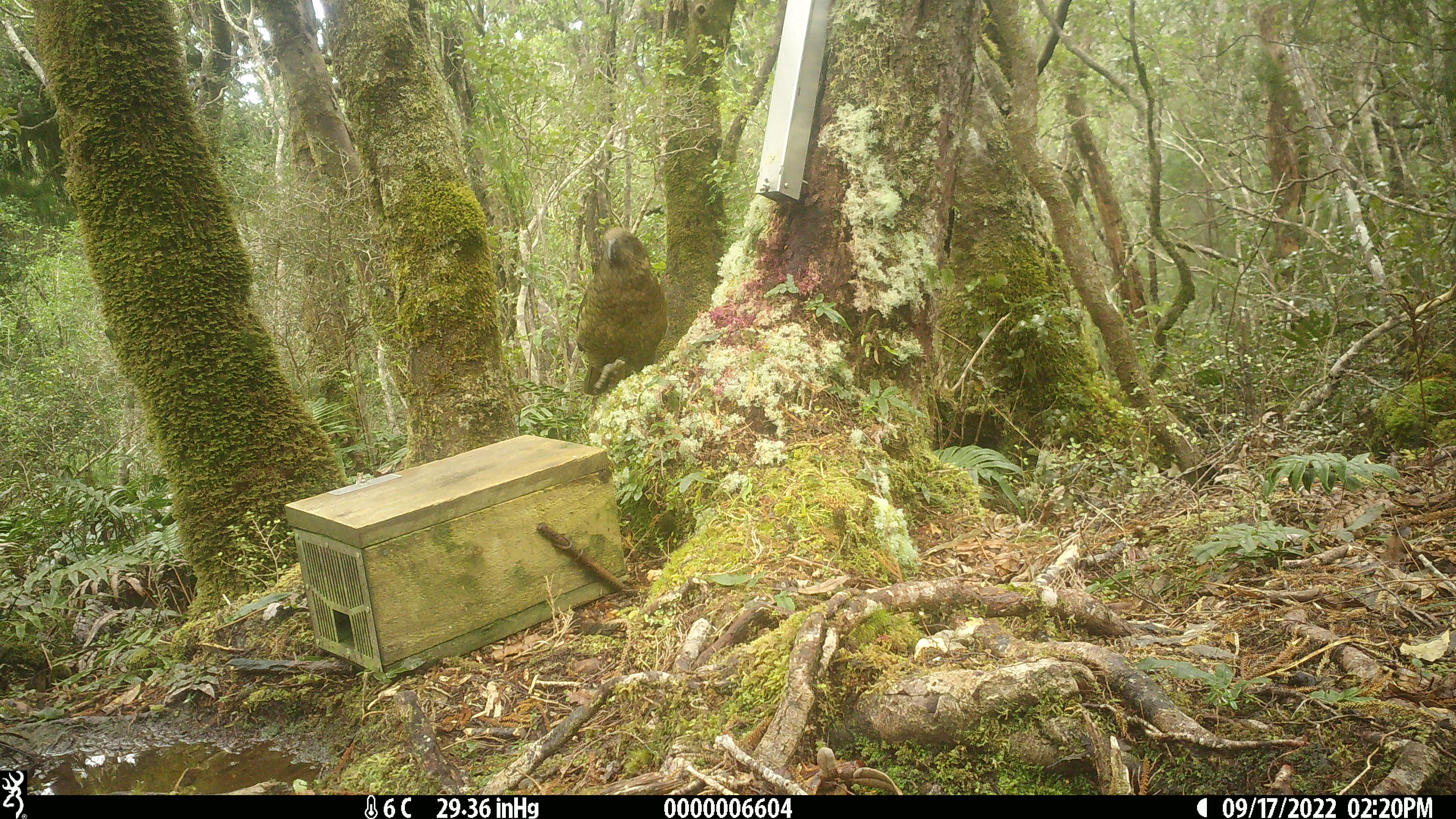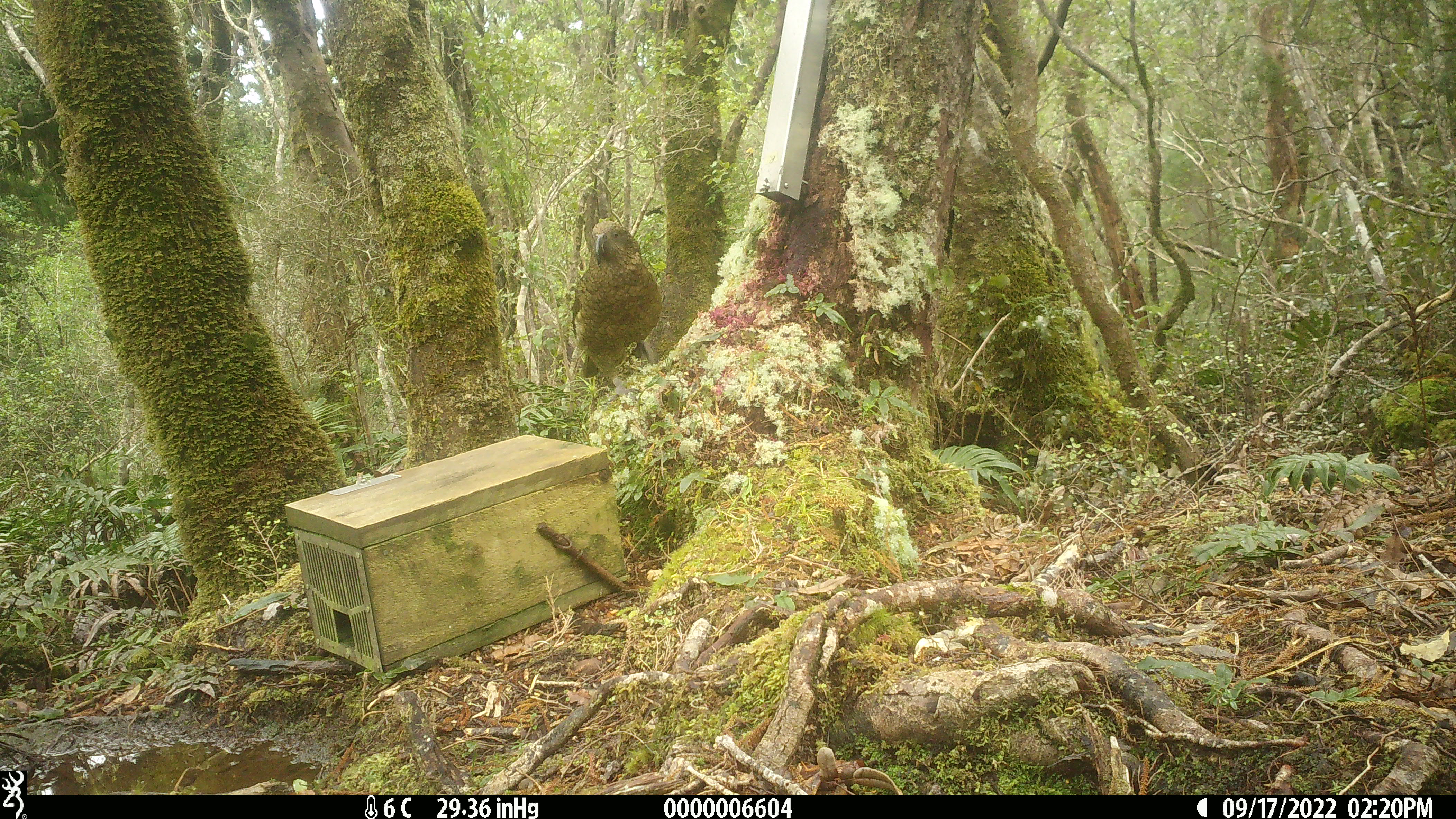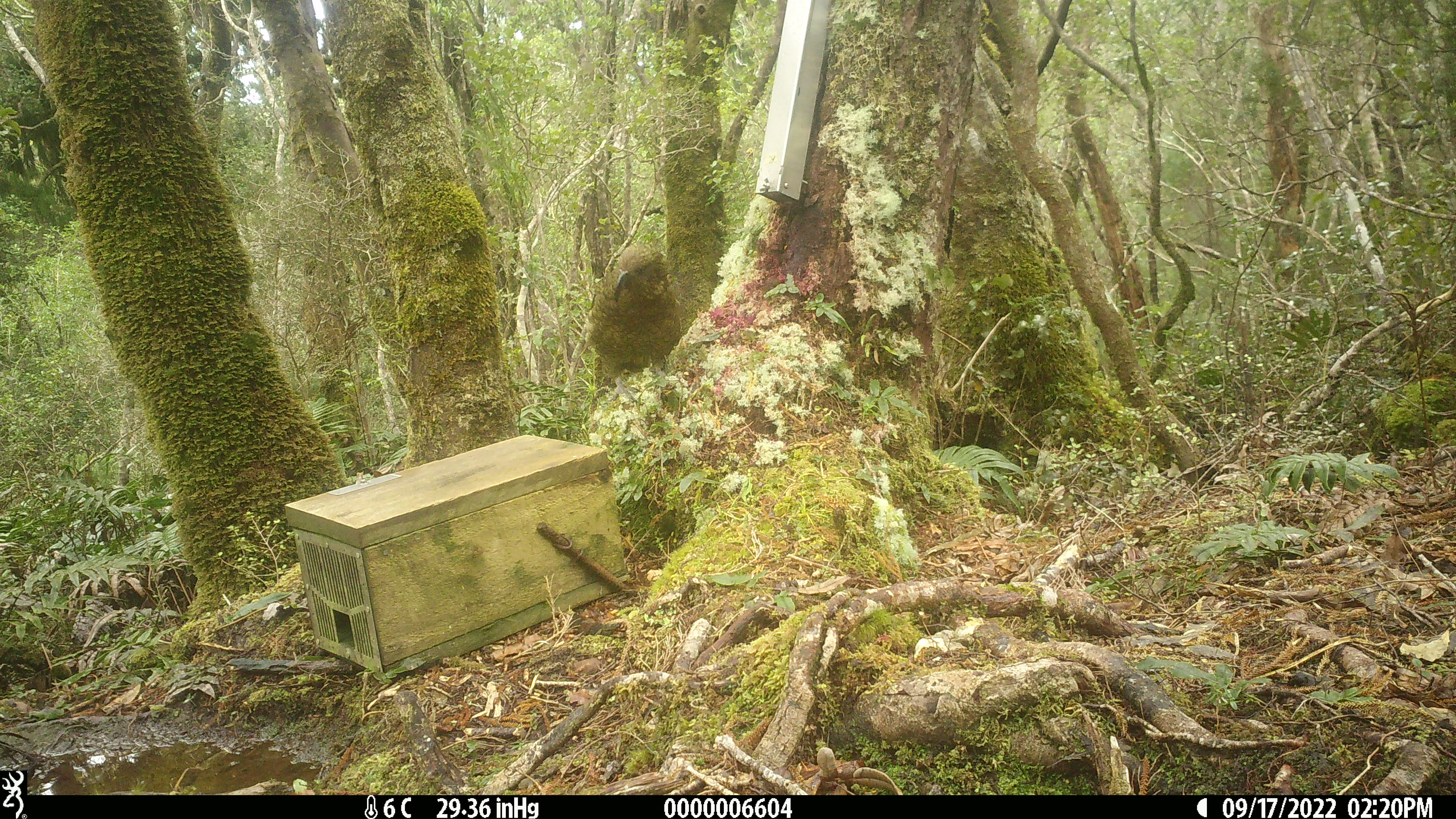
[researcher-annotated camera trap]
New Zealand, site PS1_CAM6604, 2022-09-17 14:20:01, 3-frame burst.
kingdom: Animalia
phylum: Chordata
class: Aves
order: Psittaciformes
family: Strigopidae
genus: Nestor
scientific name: Nestor notabilis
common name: kea